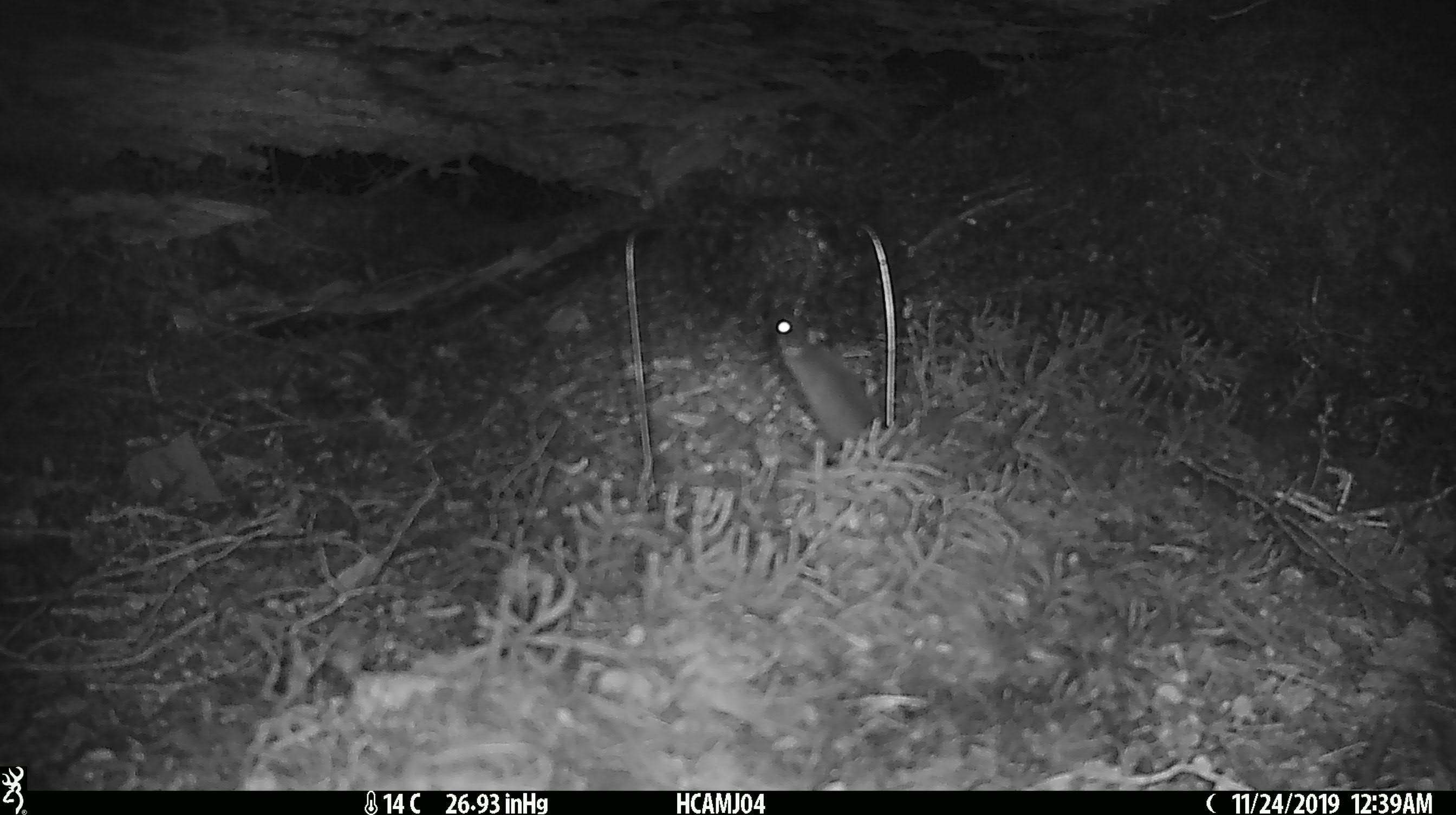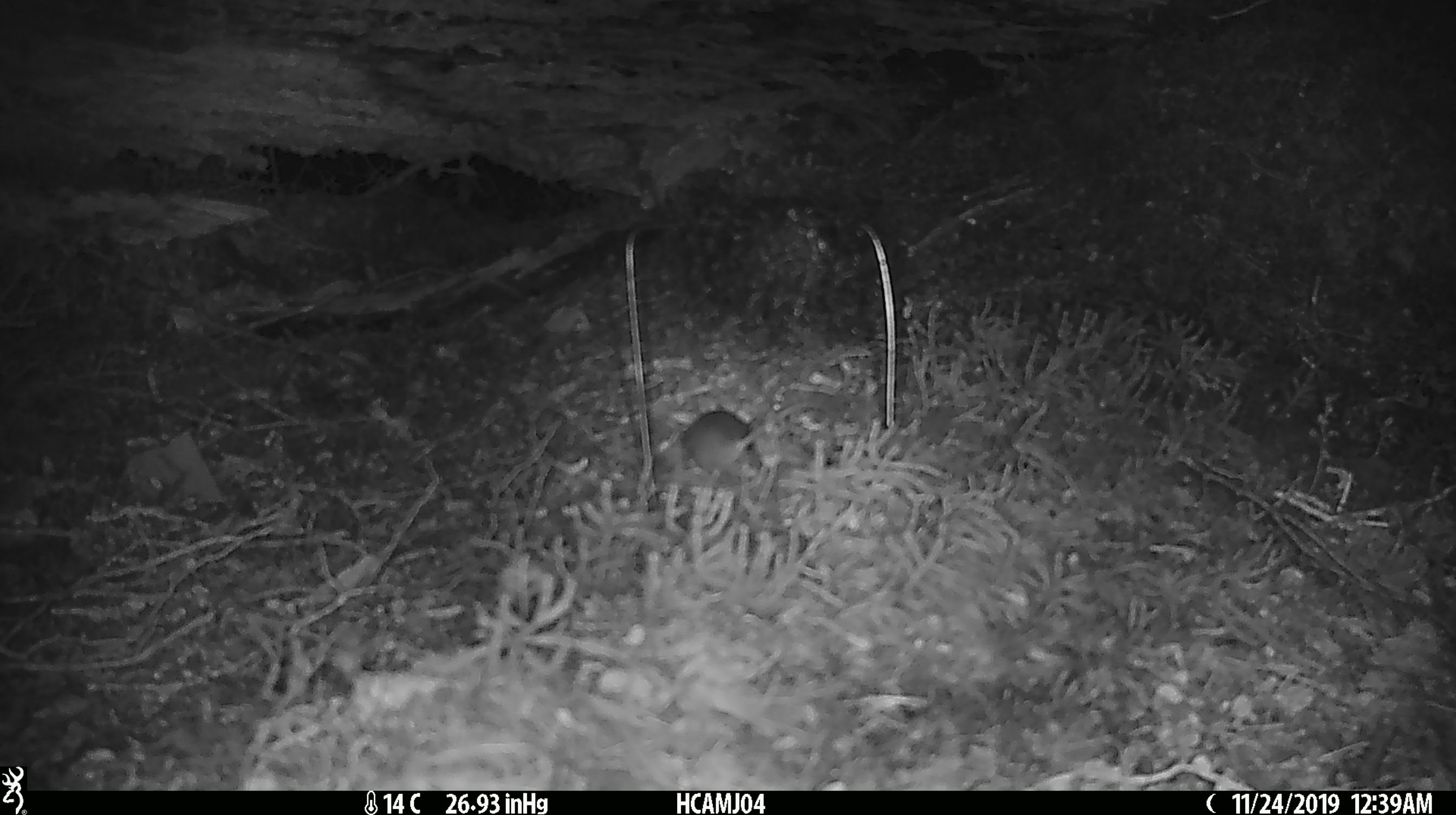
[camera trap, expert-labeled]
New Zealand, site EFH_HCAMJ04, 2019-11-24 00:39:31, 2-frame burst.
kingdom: Animalia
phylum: Chordata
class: Mammalia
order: Rodentia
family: Muridae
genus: Mus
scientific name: Mus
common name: mouse